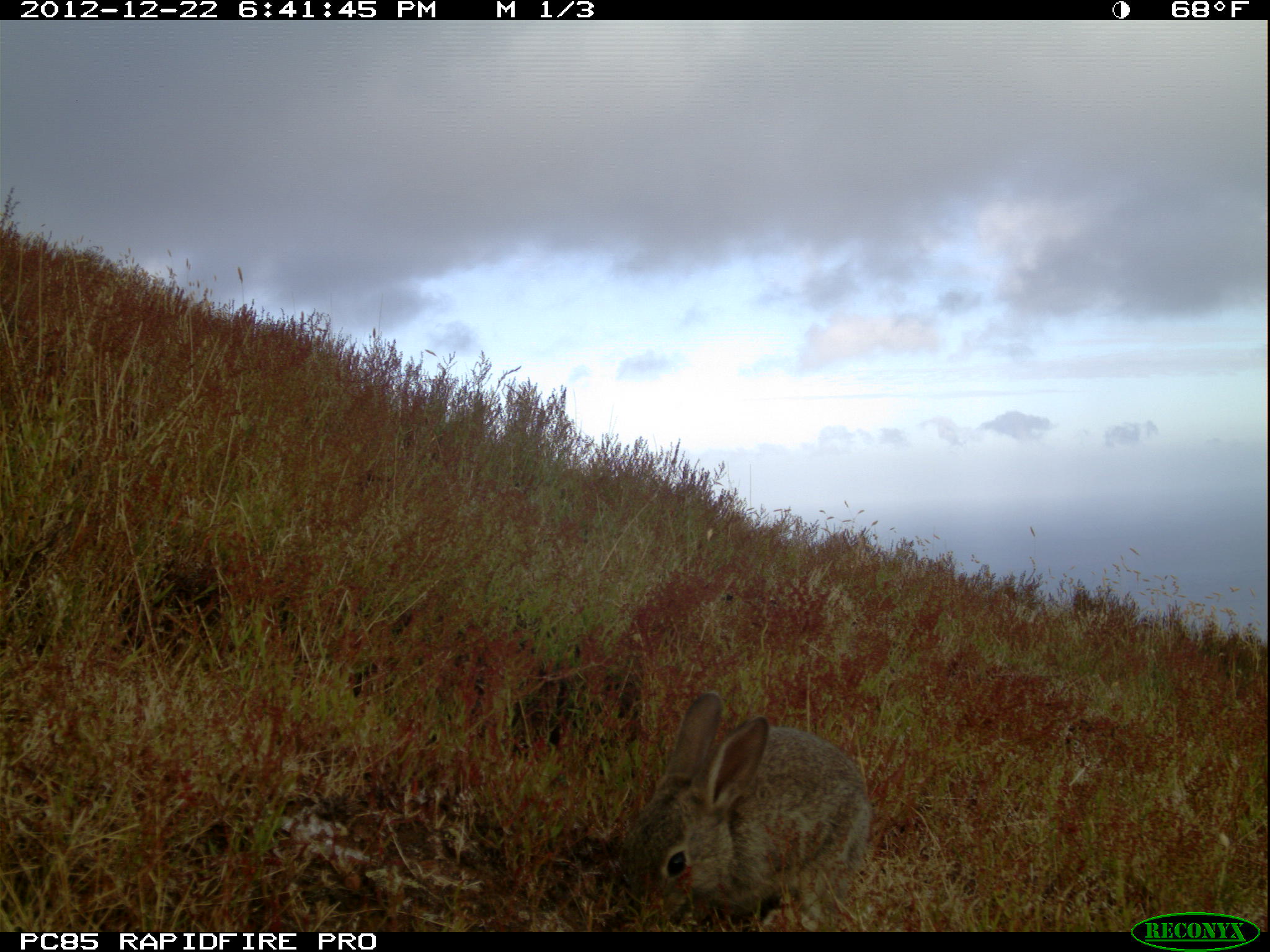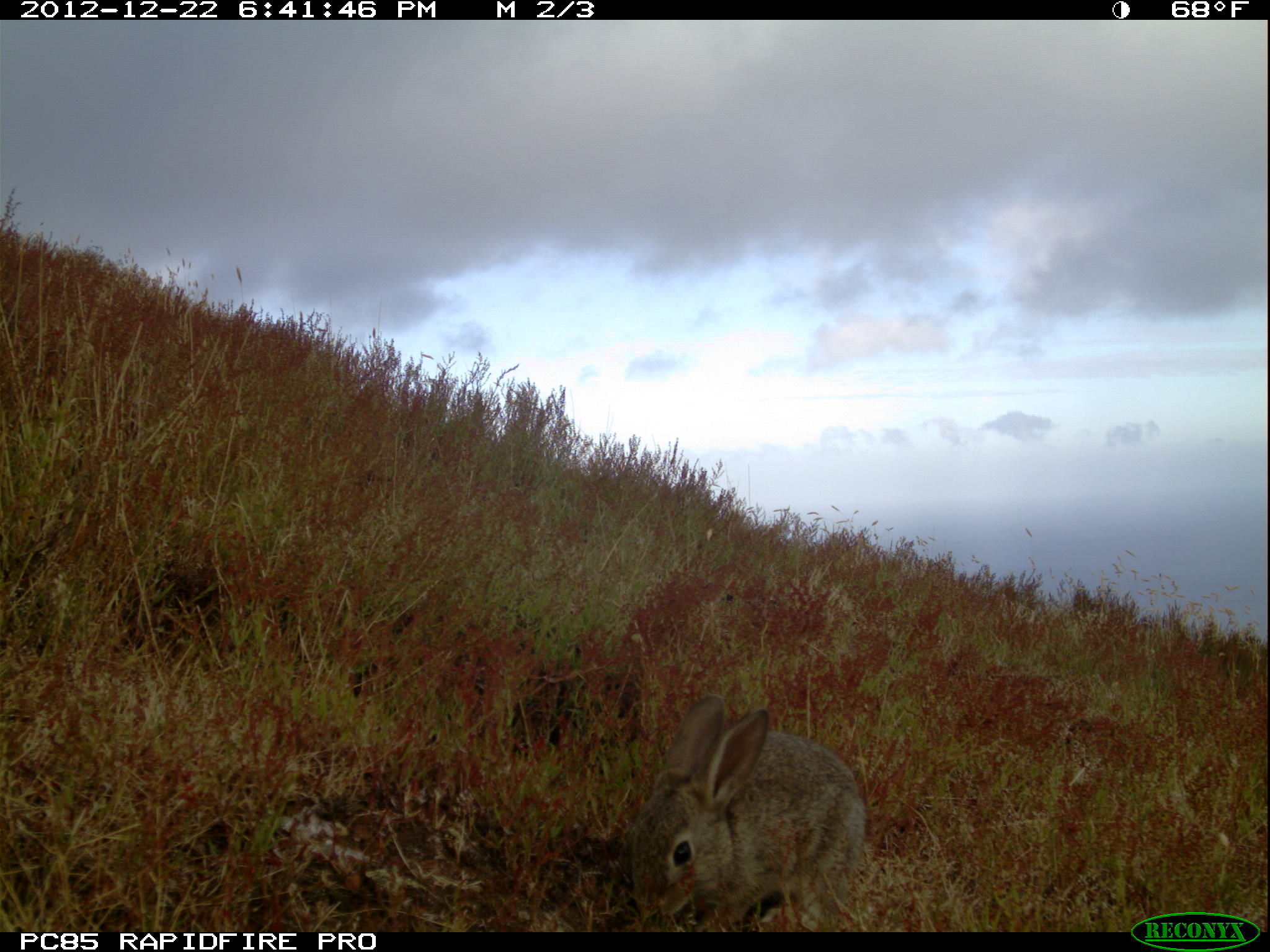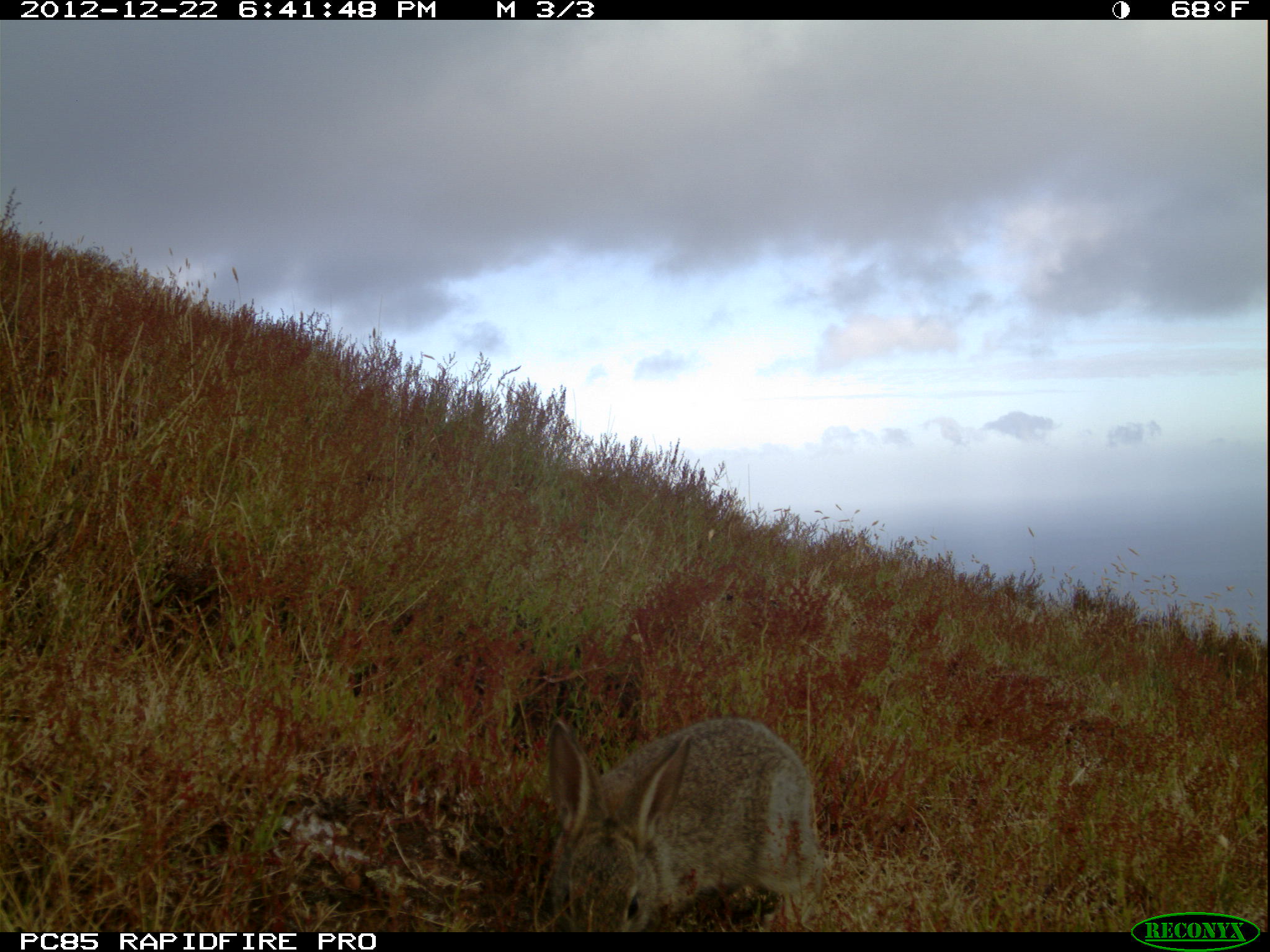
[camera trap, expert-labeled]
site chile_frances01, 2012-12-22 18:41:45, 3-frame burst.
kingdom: Animalia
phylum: Chordata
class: Mammalia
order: Lagomorpha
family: Leporidae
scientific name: Leporidae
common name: rabbits and hares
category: rabbit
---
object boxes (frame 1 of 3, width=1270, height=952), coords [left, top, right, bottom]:
rabbit: [625, 690, 873, 929]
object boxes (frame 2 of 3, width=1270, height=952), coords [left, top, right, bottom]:
rabbit: [621, 692, 873, 929]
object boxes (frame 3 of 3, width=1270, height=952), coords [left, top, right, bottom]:
rabbit: [538, 715, 827, 933]